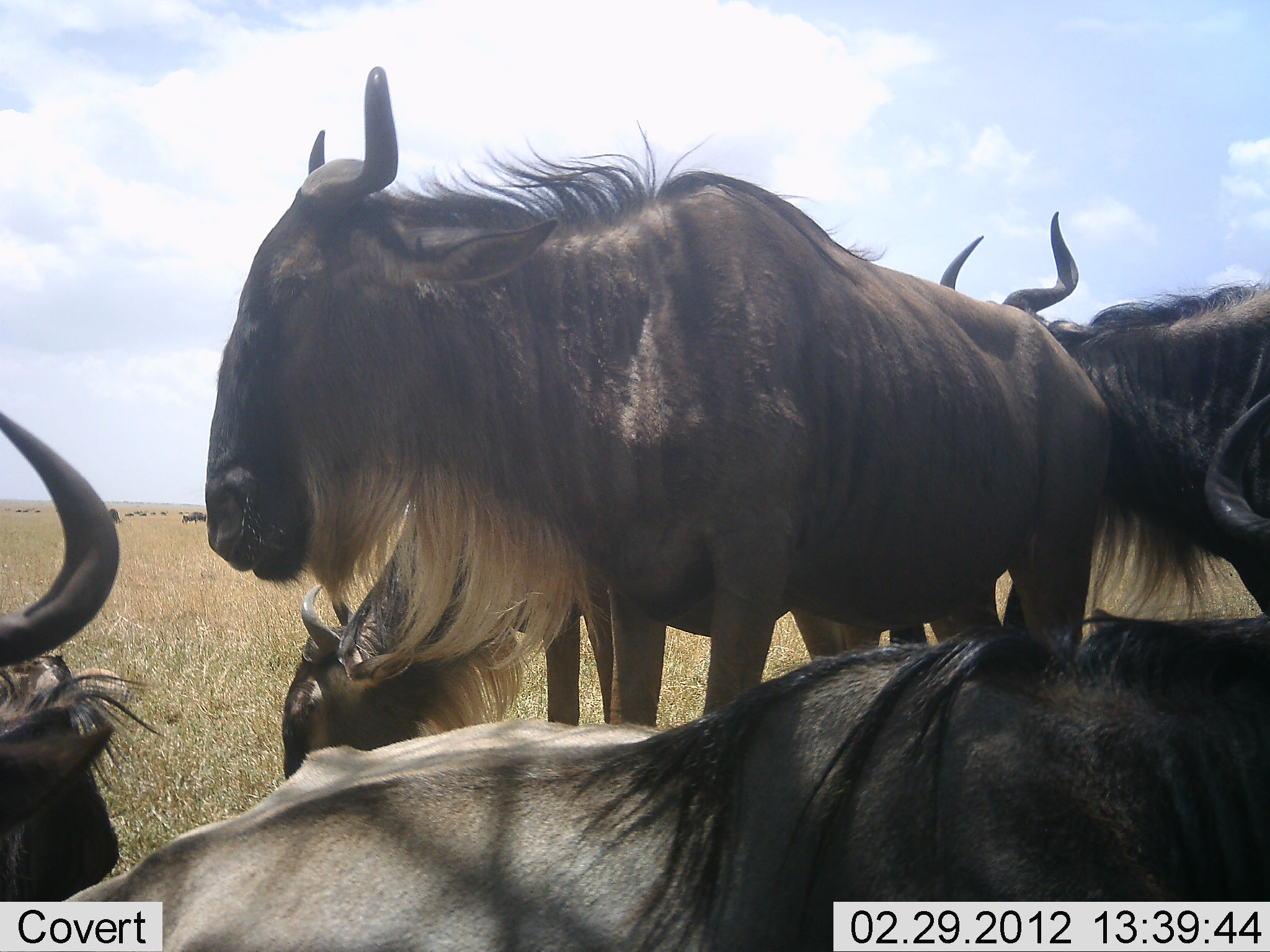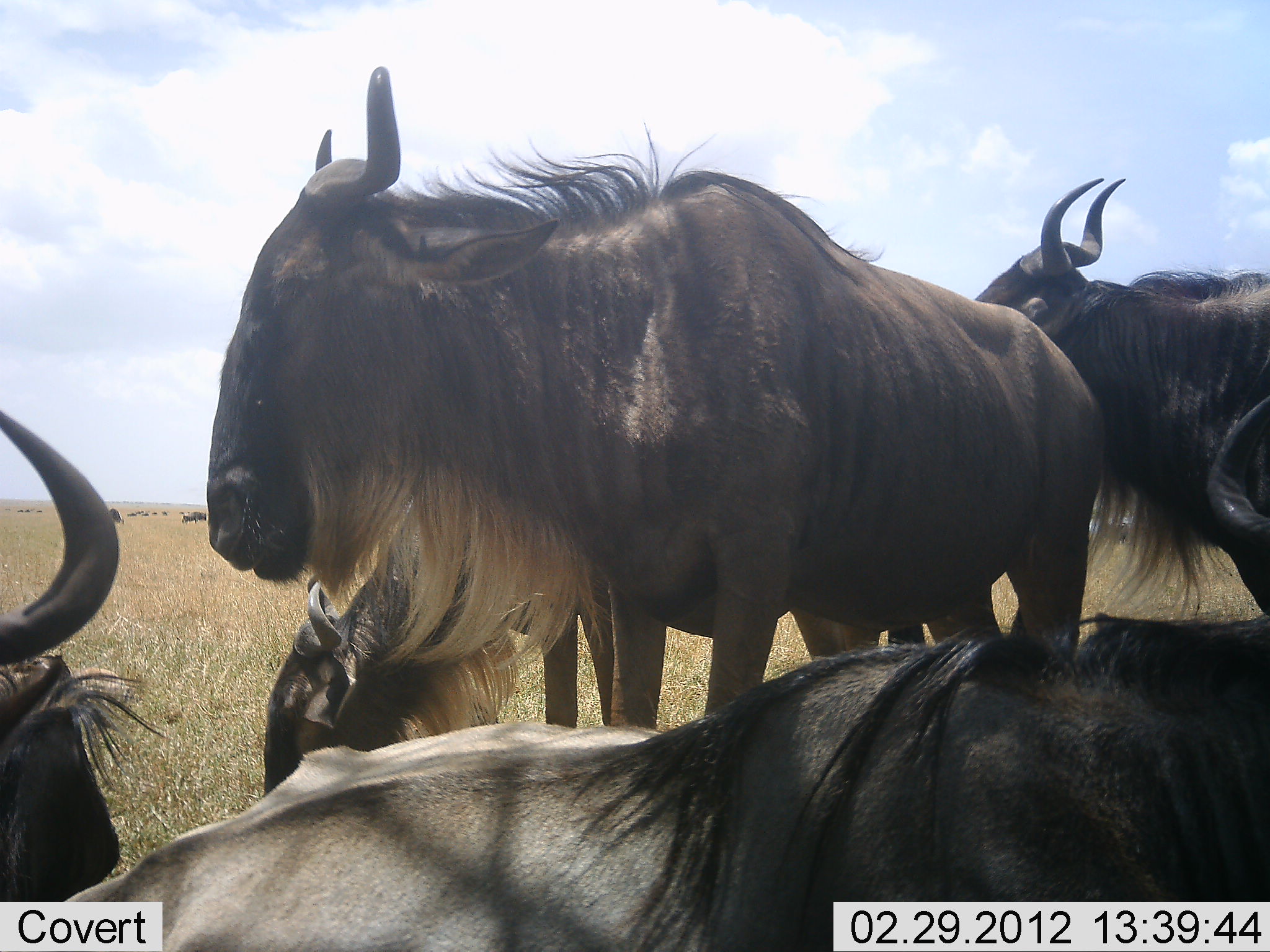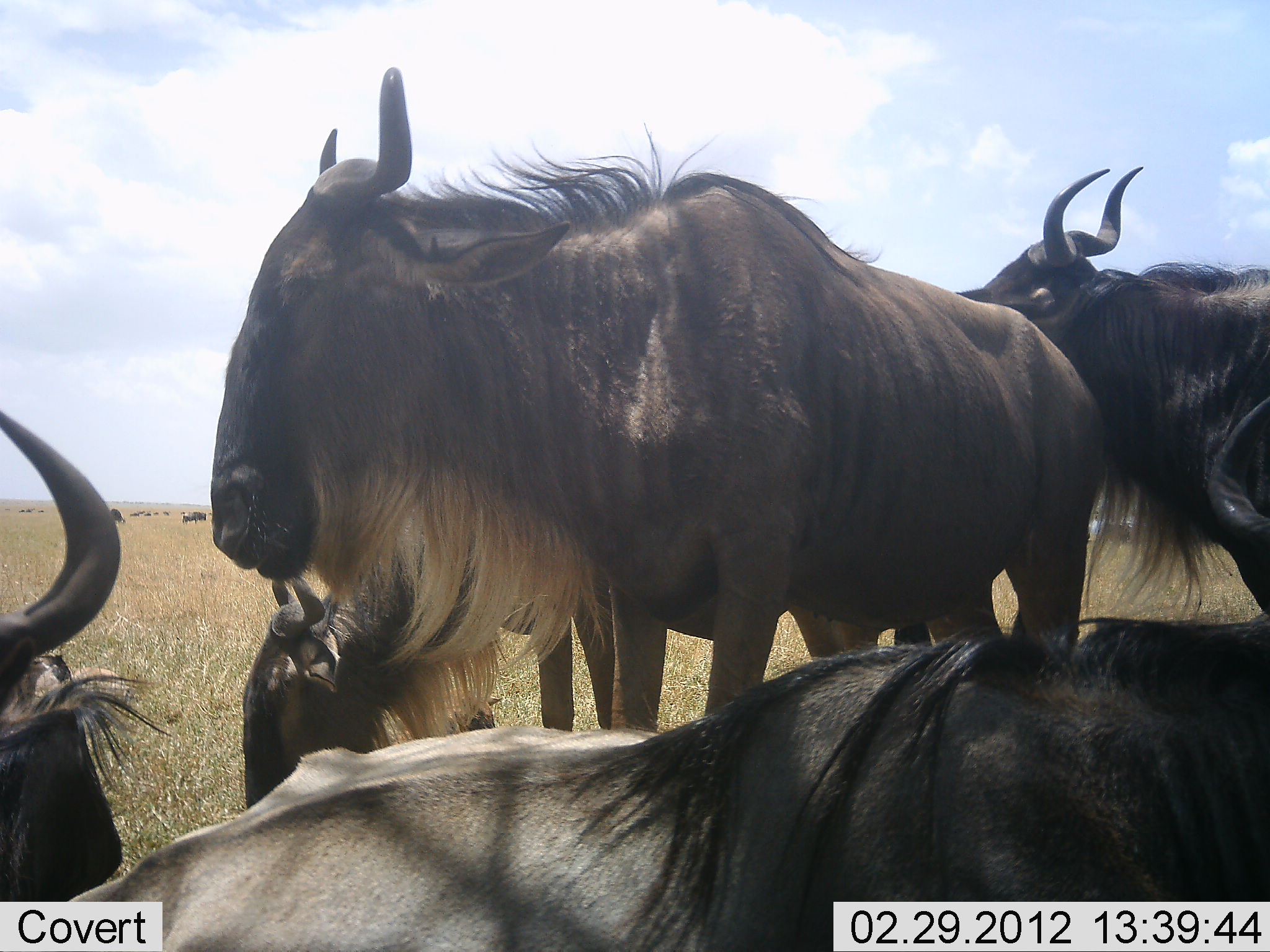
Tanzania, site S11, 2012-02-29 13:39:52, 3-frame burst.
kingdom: Animalia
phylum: Chordata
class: Mammalia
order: Artiodactyla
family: Bovidae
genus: Connochaetes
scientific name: Connochaetes taurinus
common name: blue wildebeest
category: wildebeest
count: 5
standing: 95%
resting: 85%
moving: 25%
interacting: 5%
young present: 0%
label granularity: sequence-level